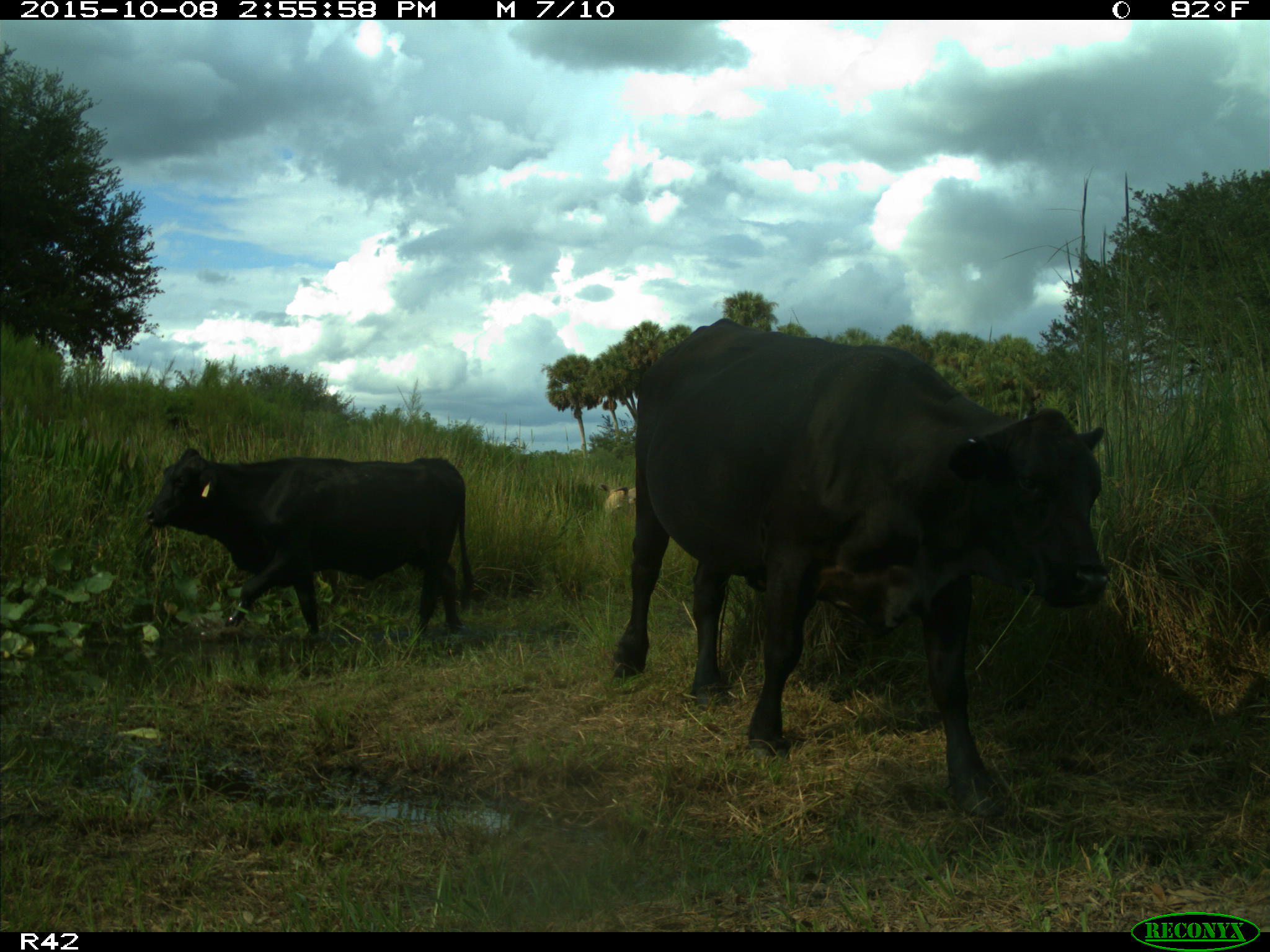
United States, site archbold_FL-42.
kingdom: Animalia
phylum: Chordata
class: Mammalia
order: Artiodactyla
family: Bovidae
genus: Bos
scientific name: Bos taurus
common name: domestic cow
Bos taurus (domestic cow).